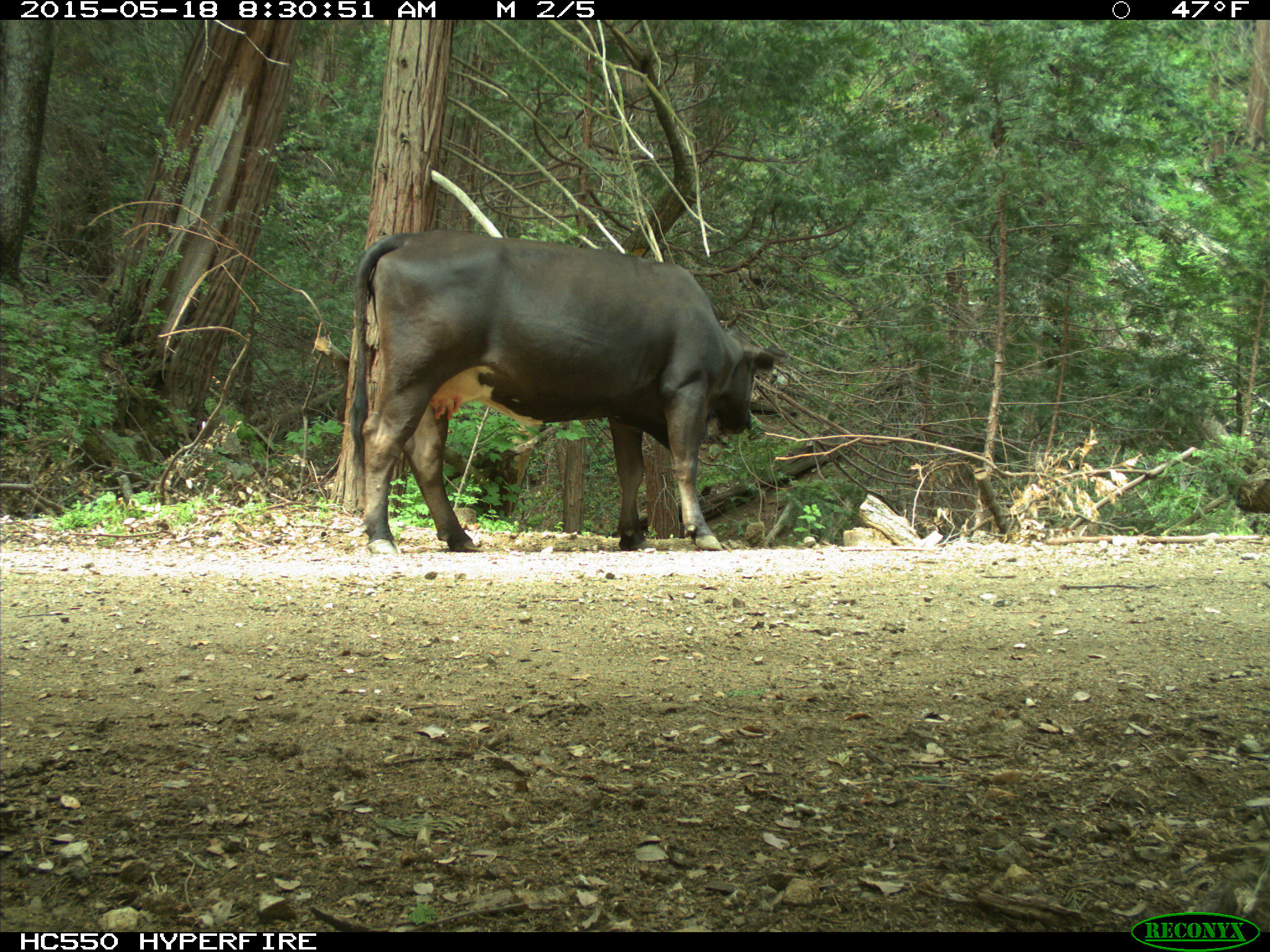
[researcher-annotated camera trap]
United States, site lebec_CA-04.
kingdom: Animalia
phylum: Chordata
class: Mammalia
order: Artiodactyla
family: Bovidae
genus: Bos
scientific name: Bos taurus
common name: domestic cow